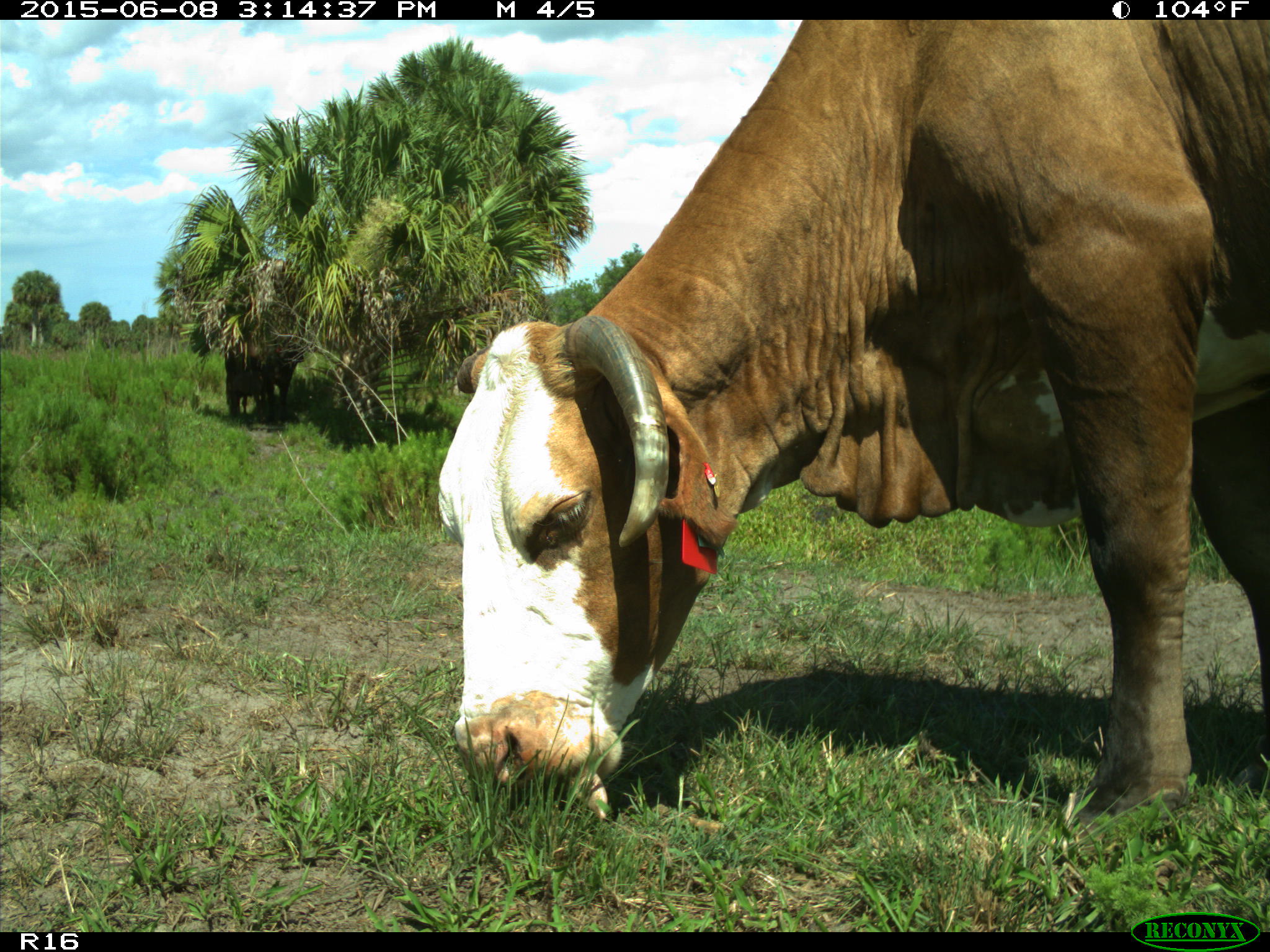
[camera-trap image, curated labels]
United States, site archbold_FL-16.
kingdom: Animalia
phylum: Chordata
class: Mammalia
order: Artiodactyla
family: Bovidae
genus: Bos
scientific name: Bos taurus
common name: domestic cow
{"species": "Bos taurus (domestic cow)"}